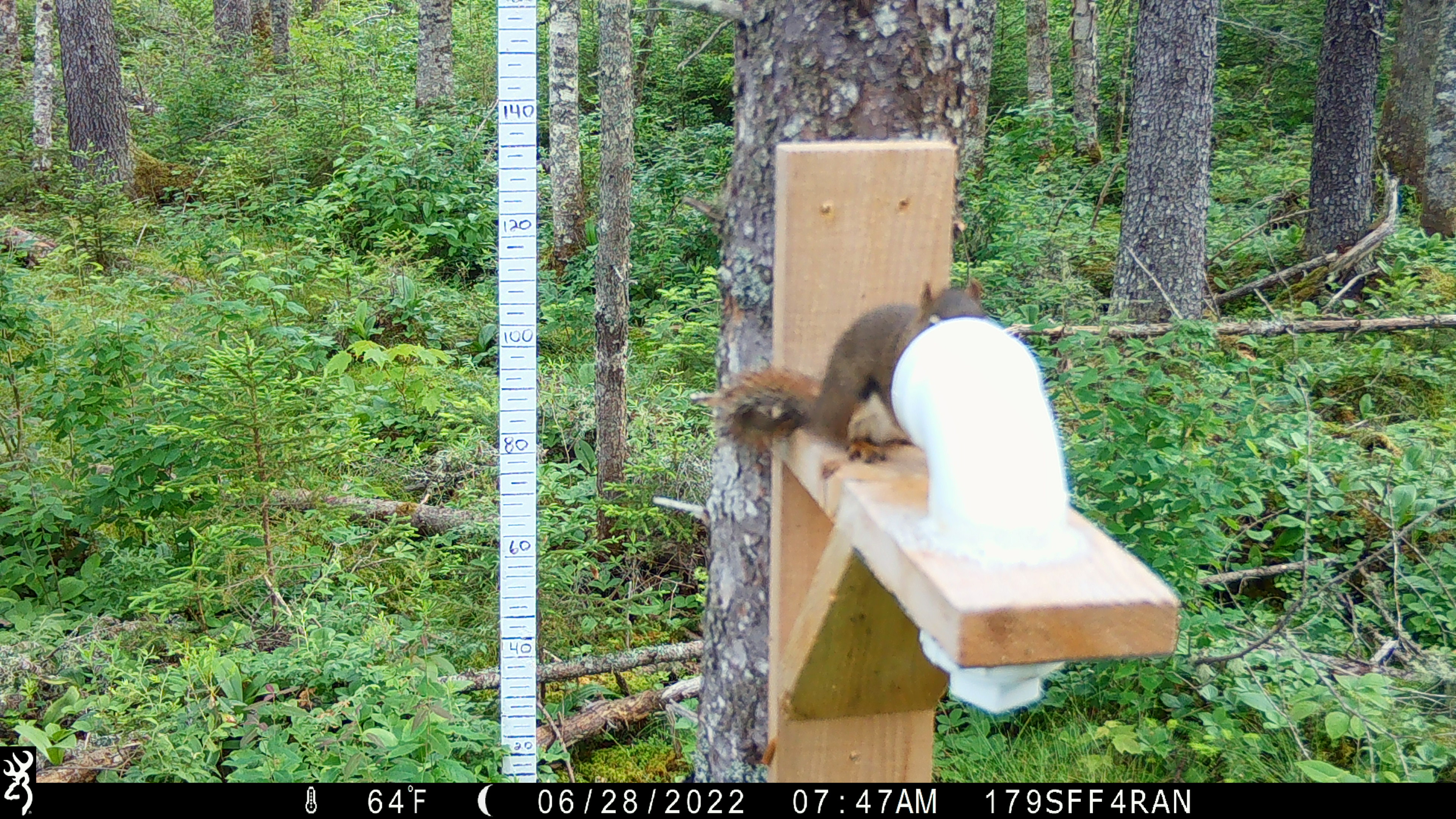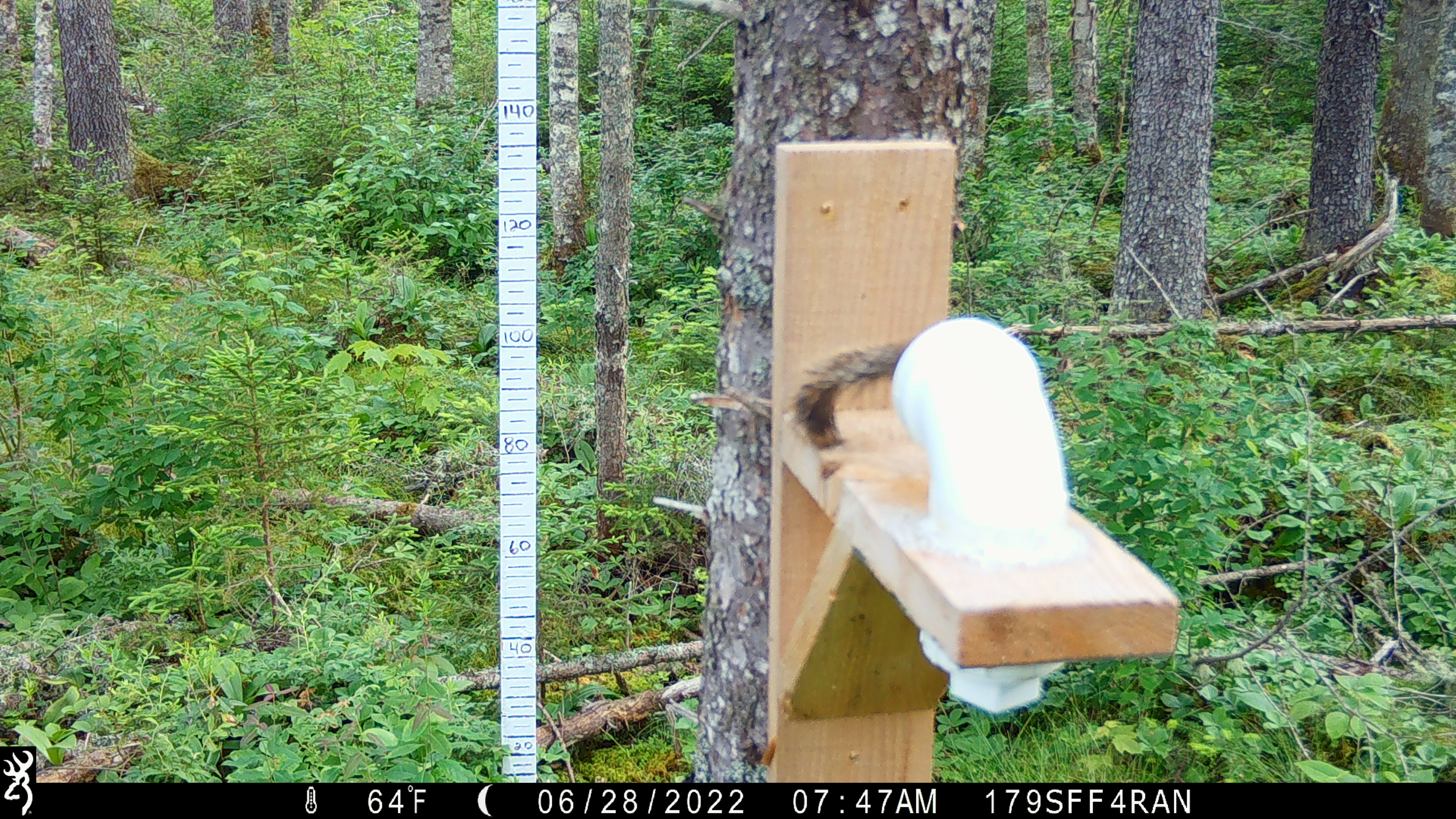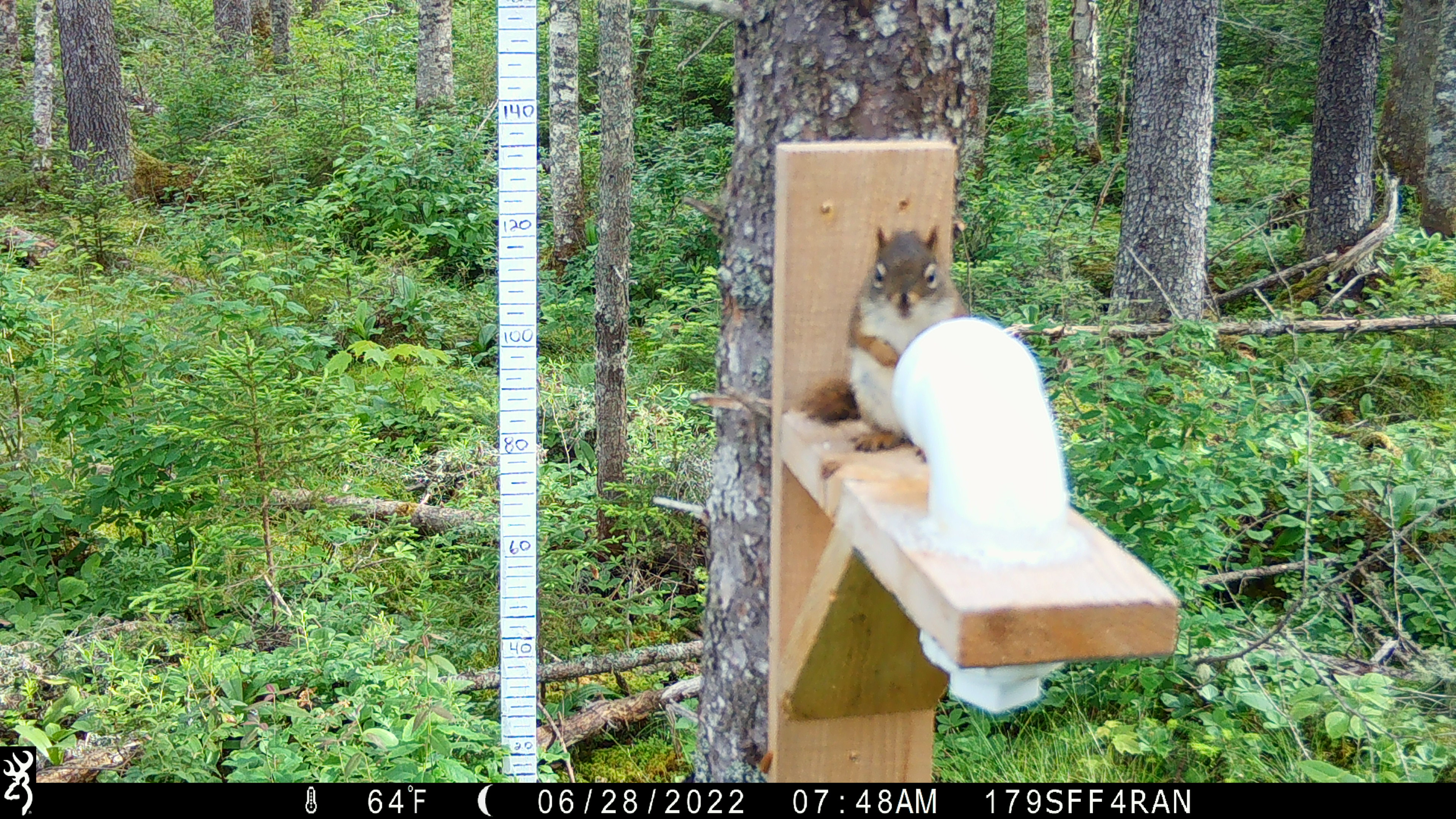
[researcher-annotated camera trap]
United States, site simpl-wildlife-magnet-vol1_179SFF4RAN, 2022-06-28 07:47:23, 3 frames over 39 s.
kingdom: Animalia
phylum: Chordata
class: Mammalia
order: Rodentia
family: Sciuridae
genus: Tamiasciurus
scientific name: Tamiasciurus hudsonicus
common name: red squirrel